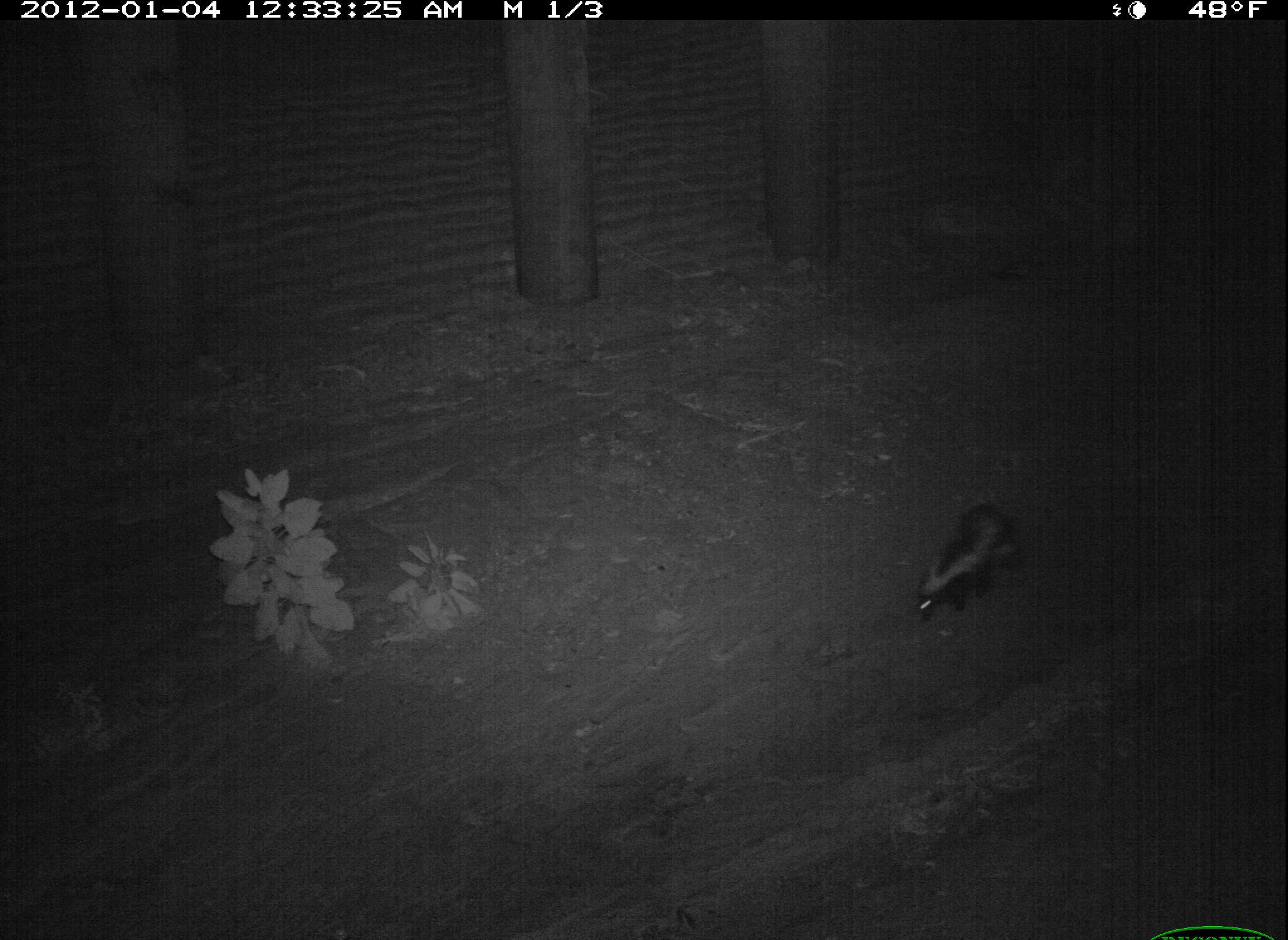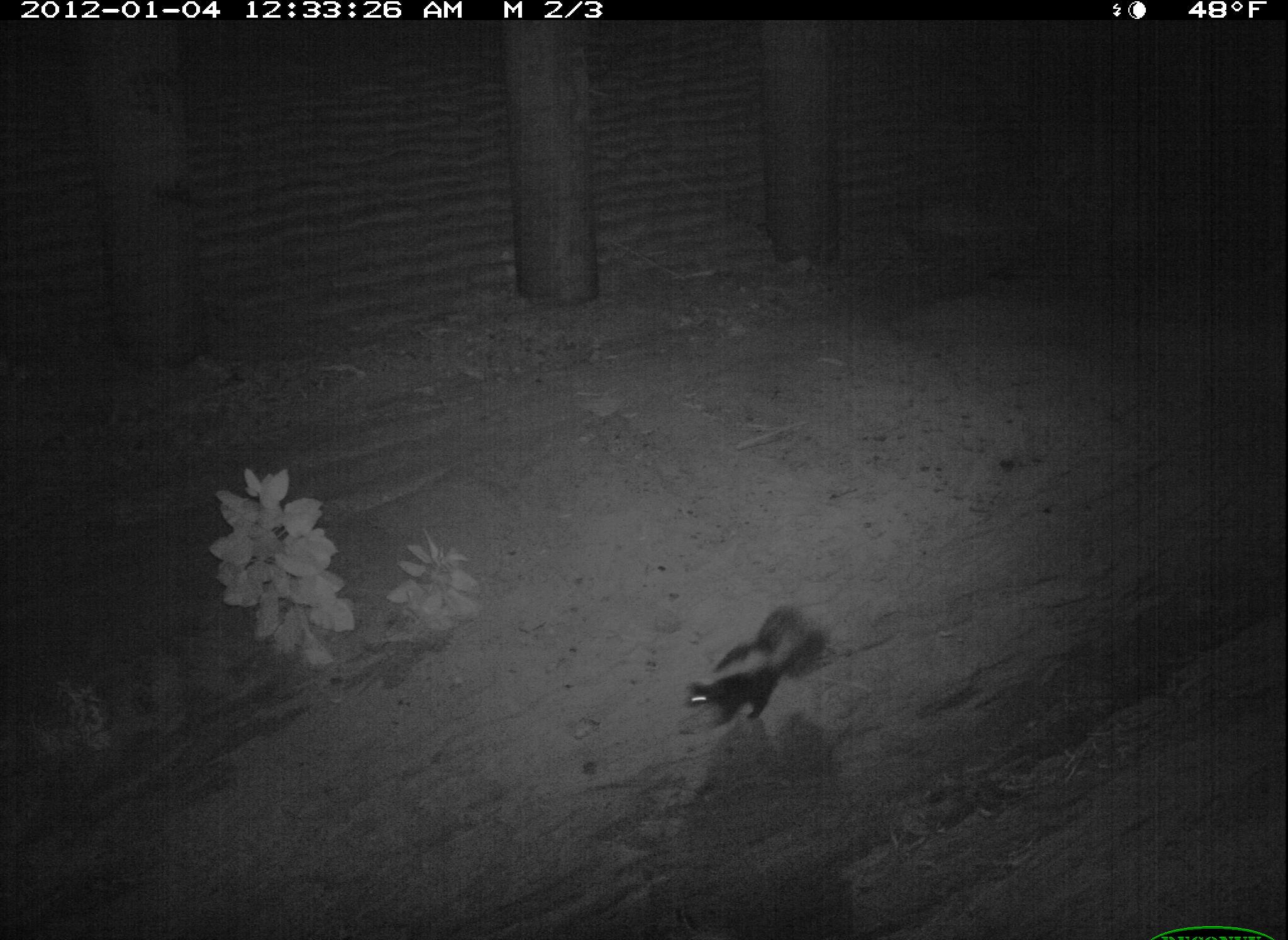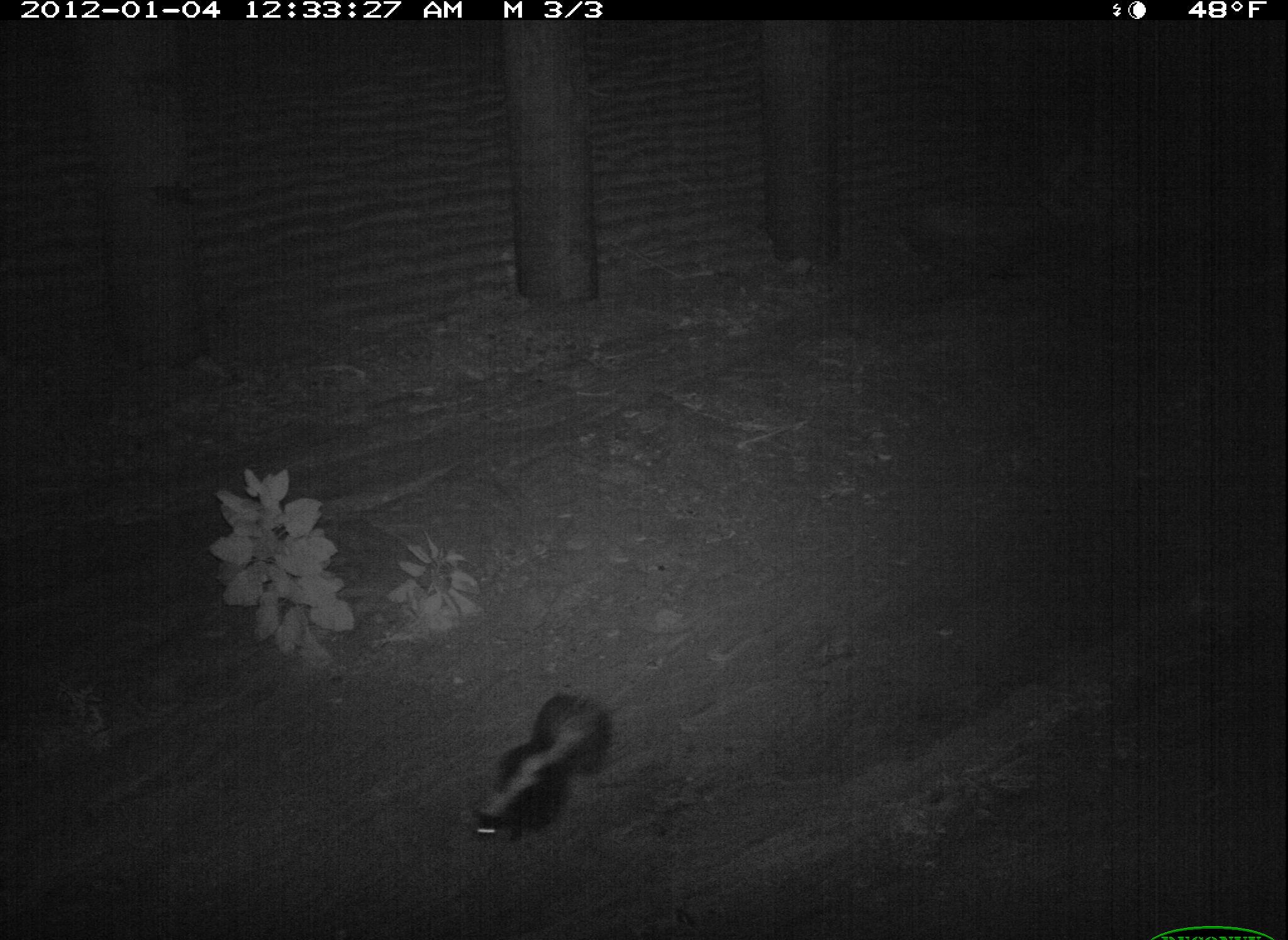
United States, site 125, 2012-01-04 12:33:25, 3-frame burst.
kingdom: Animalia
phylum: Chordata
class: Mammalia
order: Carnivora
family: Mephitidae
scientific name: Mephitidae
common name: skunk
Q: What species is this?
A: Skunk (Mephitidae).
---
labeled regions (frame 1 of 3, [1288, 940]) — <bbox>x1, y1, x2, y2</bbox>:
skunk: <bbox>904, 494, 1029, 630</bbox>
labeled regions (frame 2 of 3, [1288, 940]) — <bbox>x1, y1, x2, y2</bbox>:
skunk: <bbox>678, 599, 835, 735</bbox>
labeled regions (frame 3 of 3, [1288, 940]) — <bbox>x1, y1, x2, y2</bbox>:
skunk: <bbox>462, 681, 621, 859</bbox>